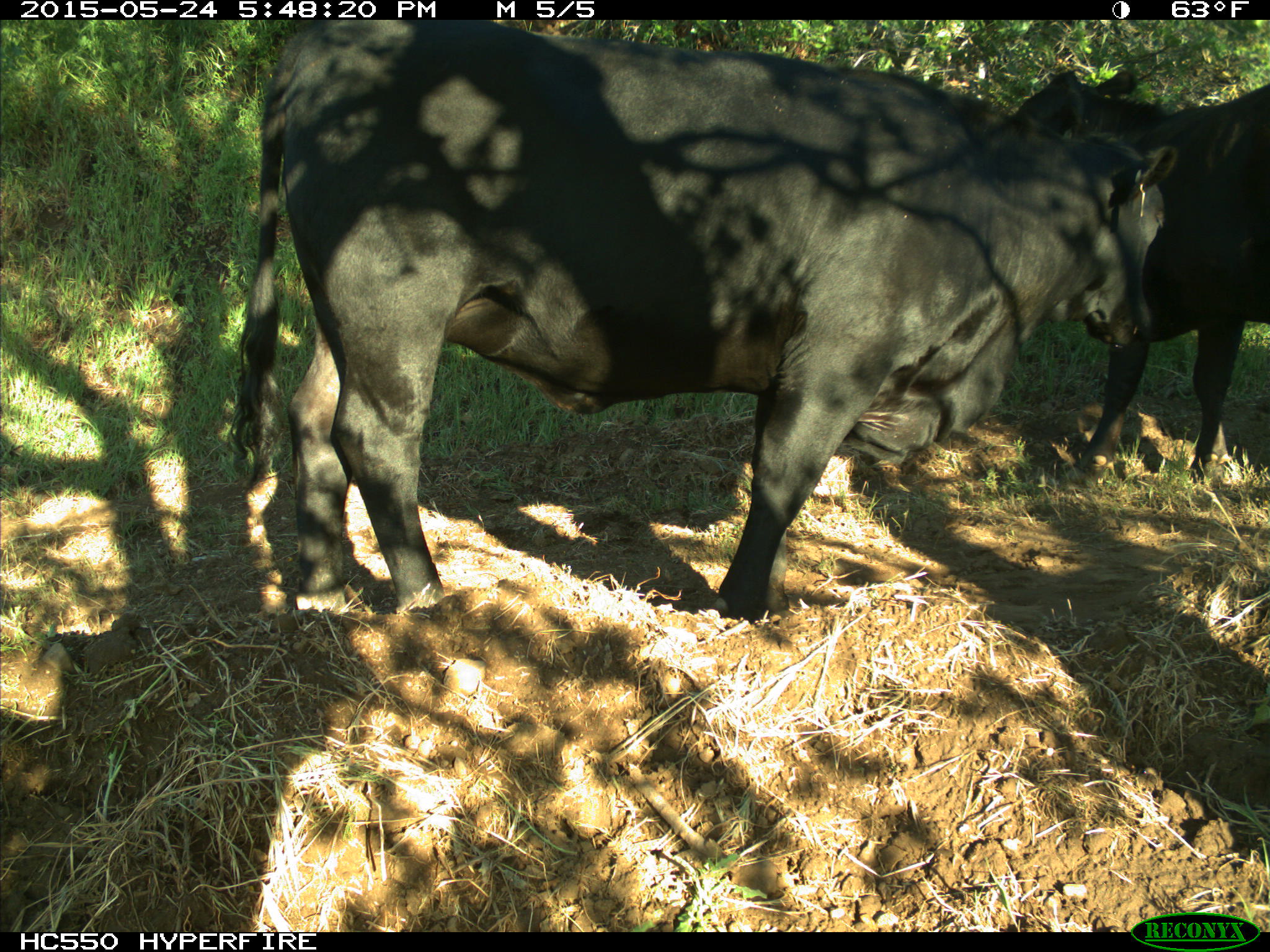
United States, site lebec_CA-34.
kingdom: Animalia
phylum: Chordata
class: Mammalia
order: Artiodactyla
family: Bovidae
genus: Bos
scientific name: Bos taurus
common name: domestic cow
Bos taurus (domestic cow).